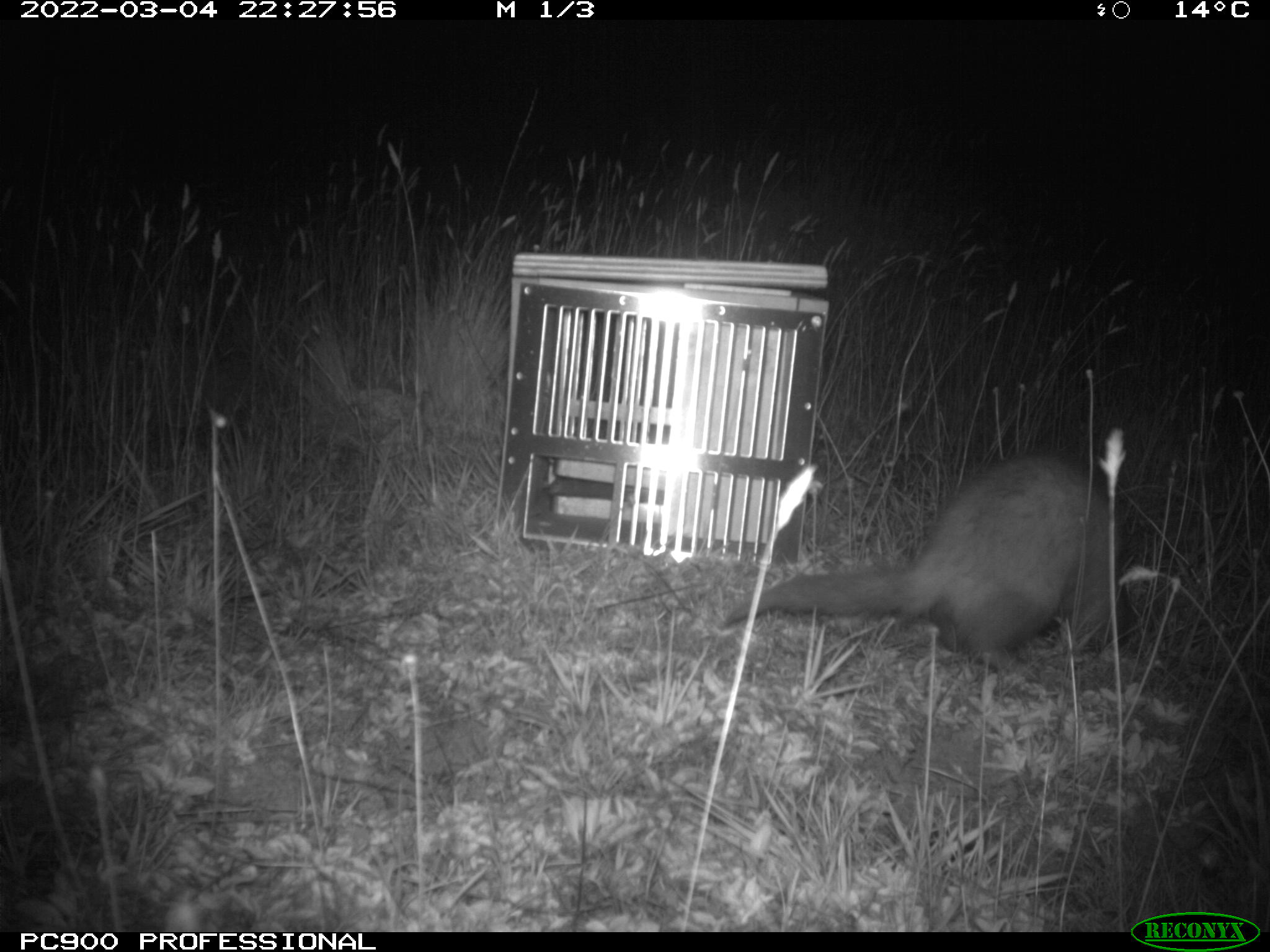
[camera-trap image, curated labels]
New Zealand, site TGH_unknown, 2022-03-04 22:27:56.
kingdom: Animalia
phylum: Chordata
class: Mammalia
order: Carnivora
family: Mustelidae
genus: Mustela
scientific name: Mustela furo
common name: ferret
Ferret (Mustela furo).